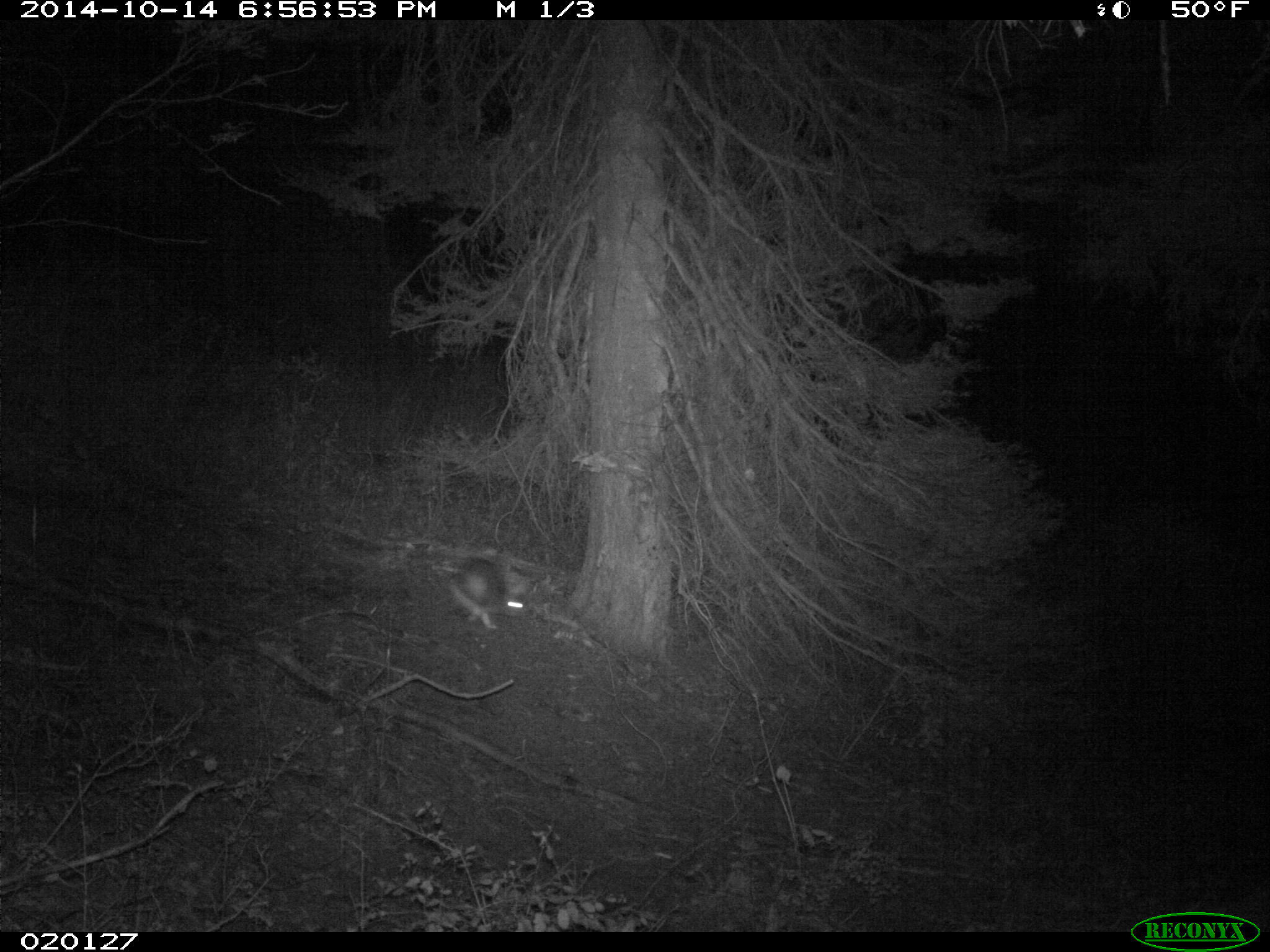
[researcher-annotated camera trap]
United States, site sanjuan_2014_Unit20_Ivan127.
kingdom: Animalia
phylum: Chordata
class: Mammalia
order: Lagomorpha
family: Leporidae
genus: Lepus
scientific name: Lepus americanus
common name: snowshoe hare